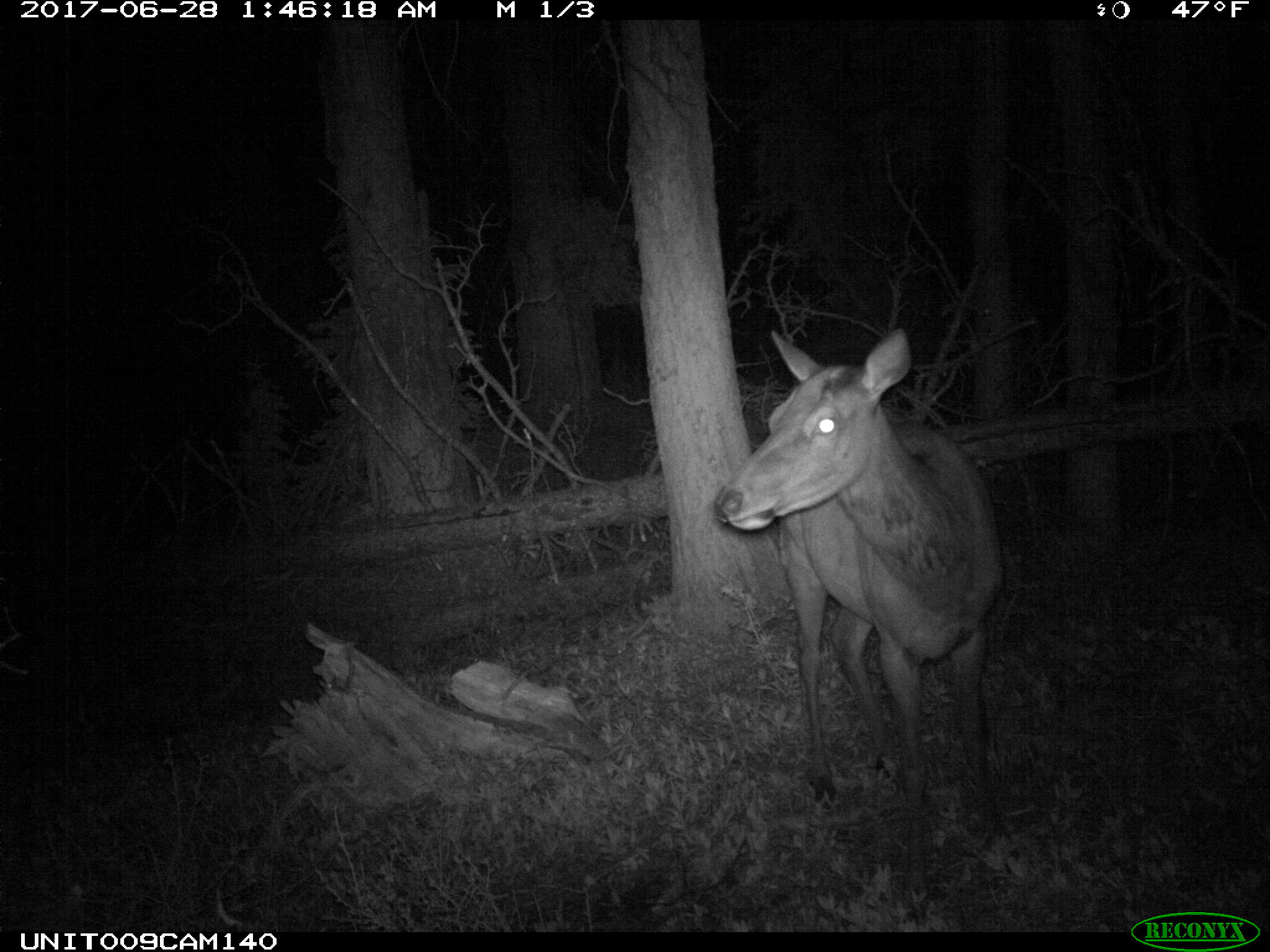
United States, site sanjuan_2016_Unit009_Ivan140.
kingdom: Animalia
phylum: Chordata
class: Mammalia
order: Artiodactyla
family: Cervidae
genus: Cervus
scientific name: Cervus elaphus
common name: red deer